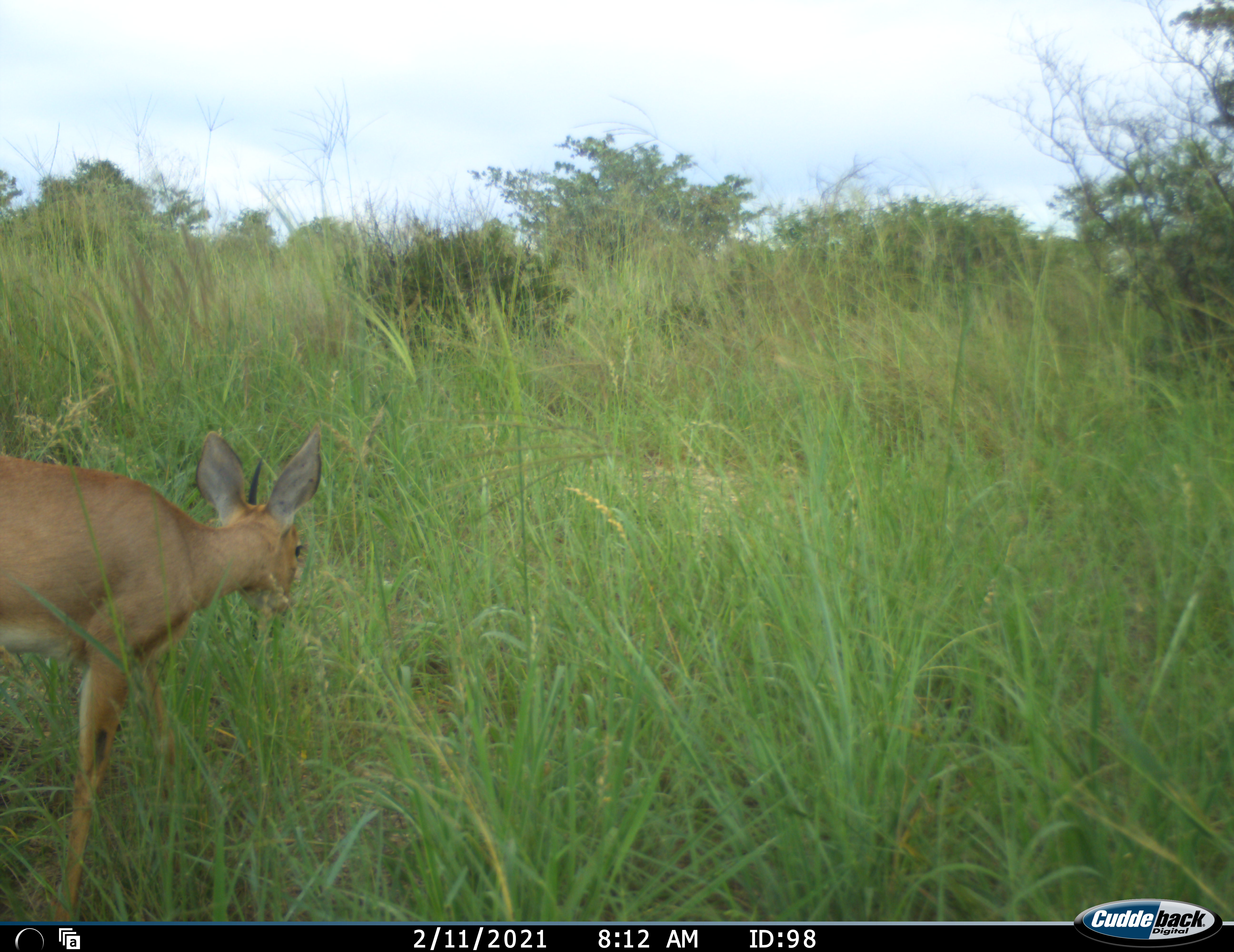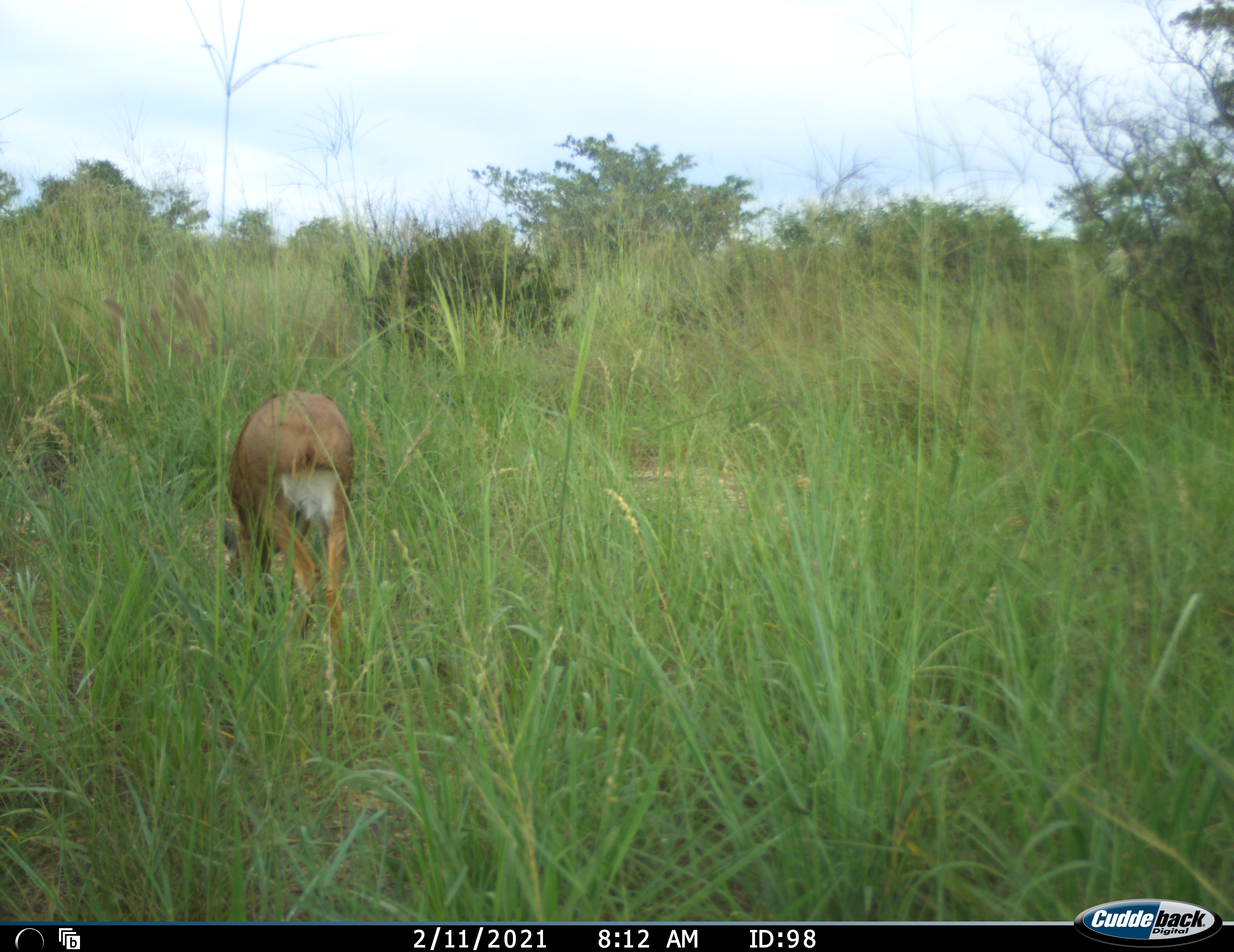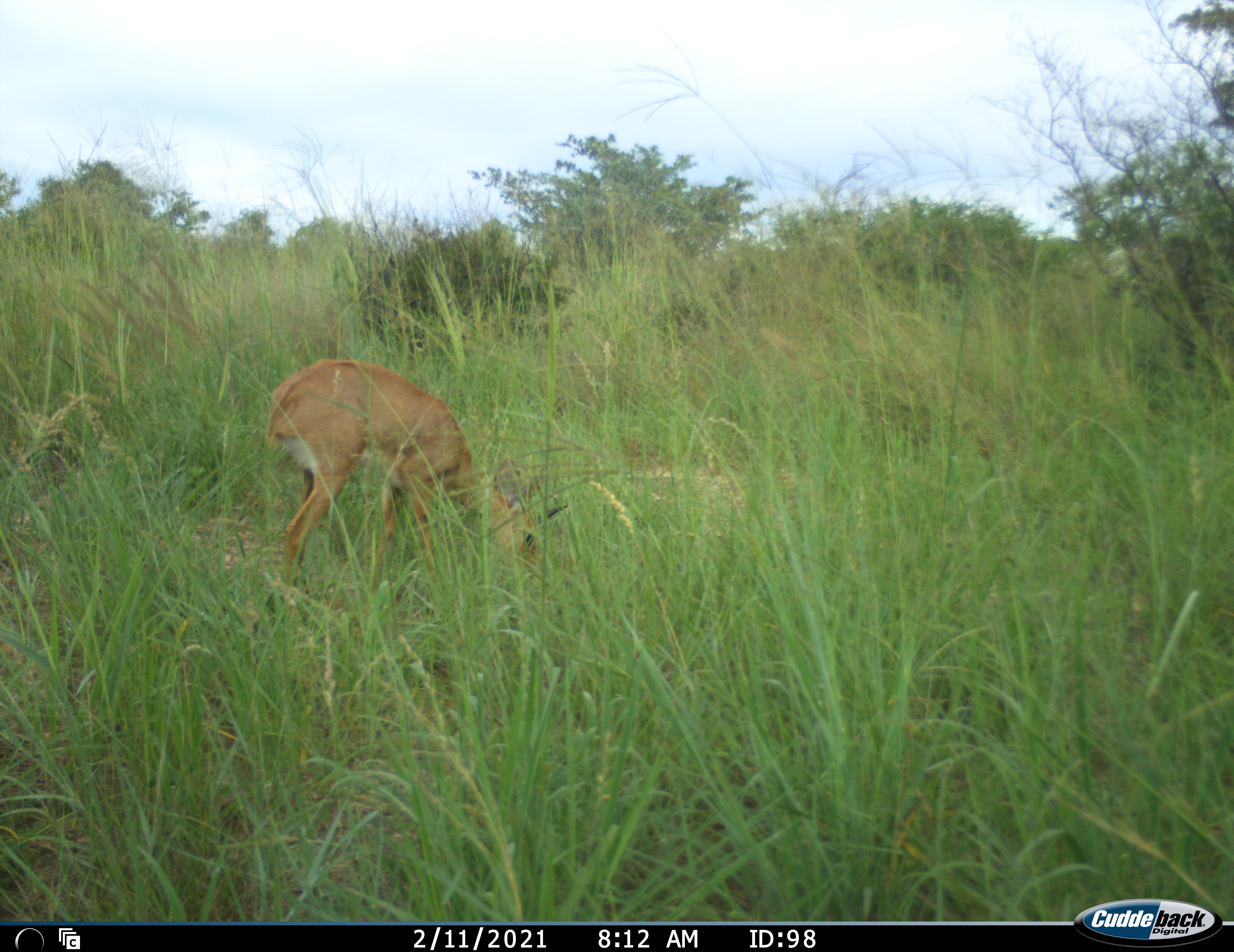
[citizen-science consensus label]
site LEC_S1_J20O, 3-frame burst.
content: unidentified animal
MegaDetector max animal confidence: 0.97